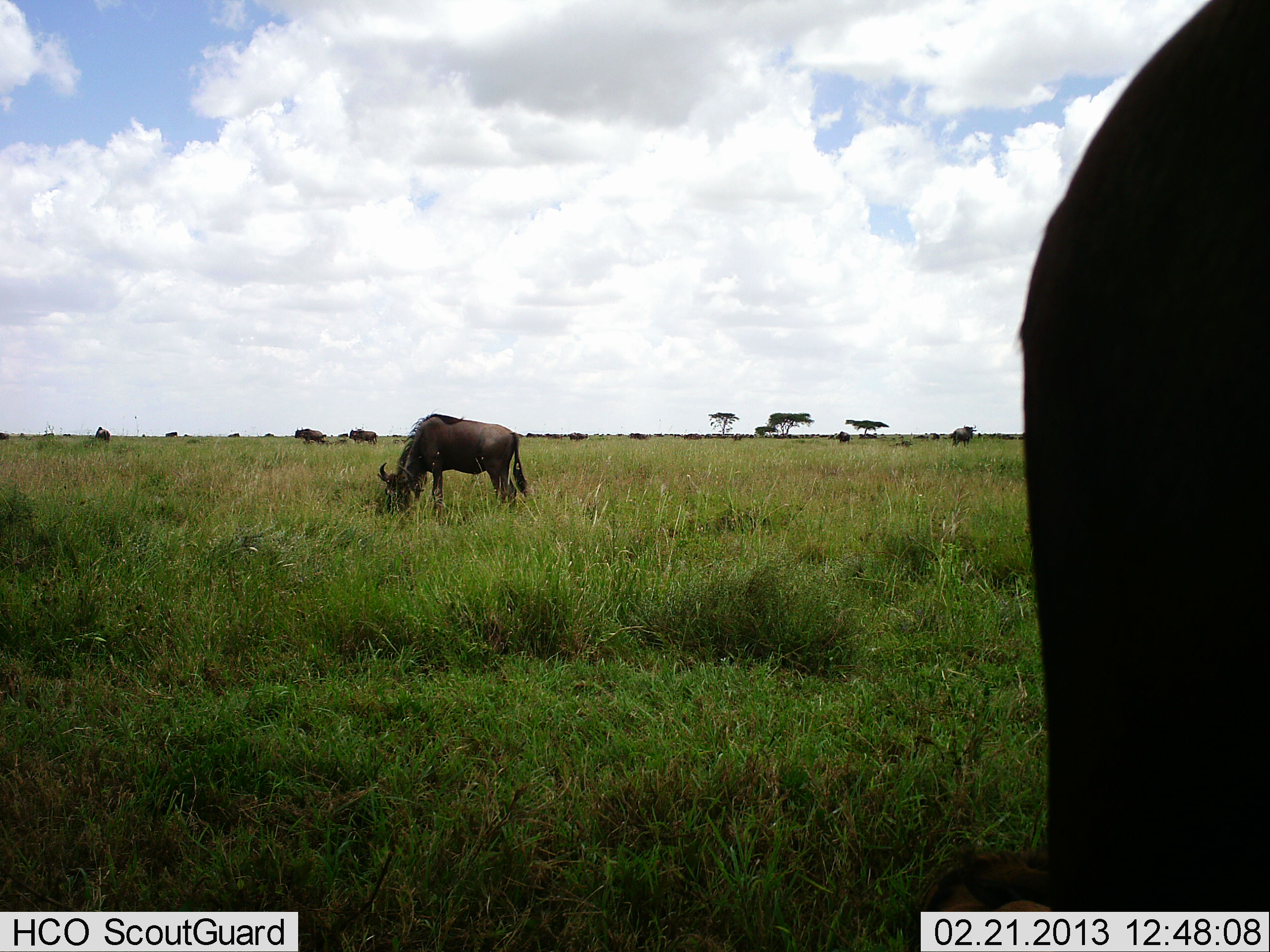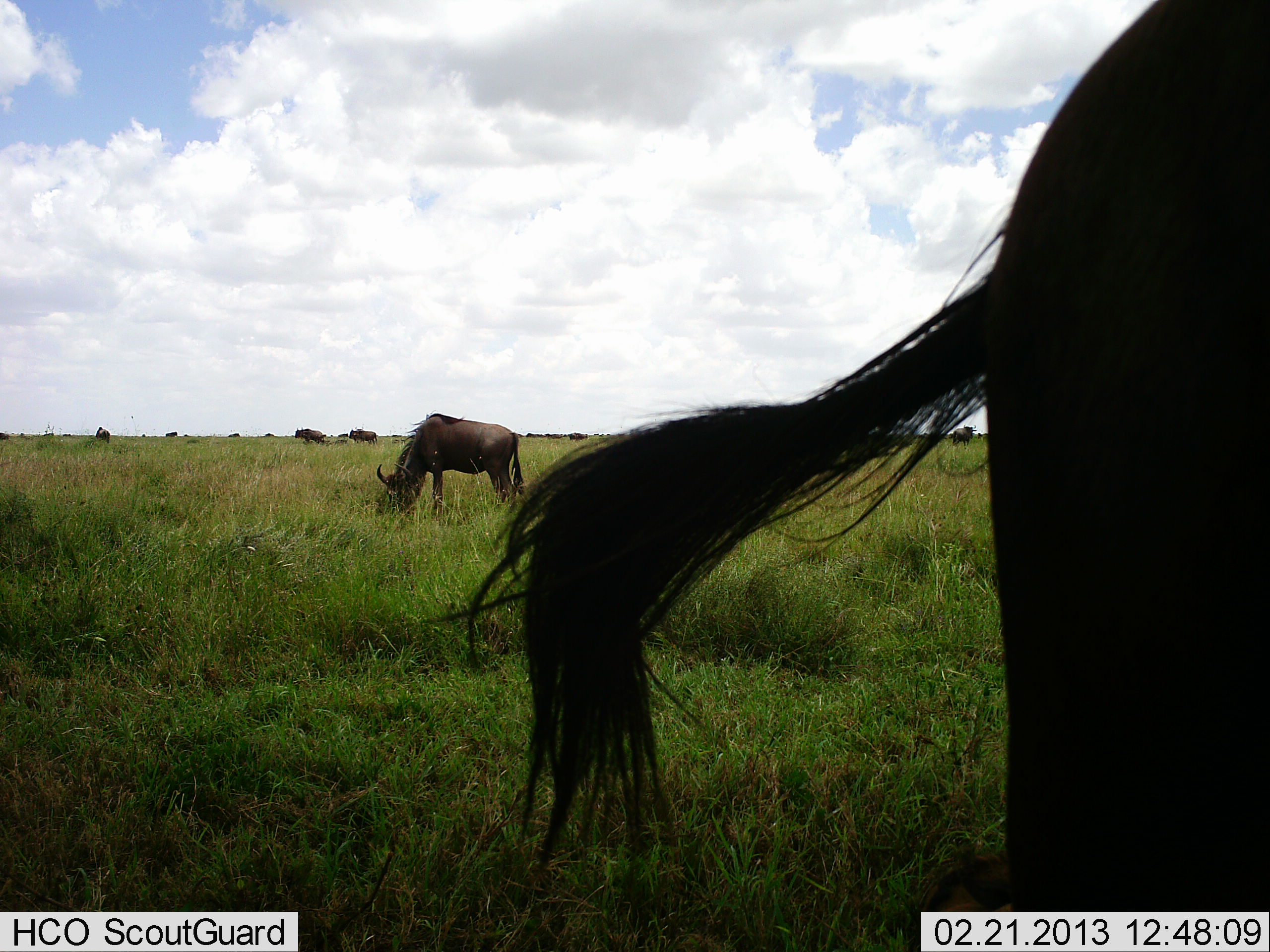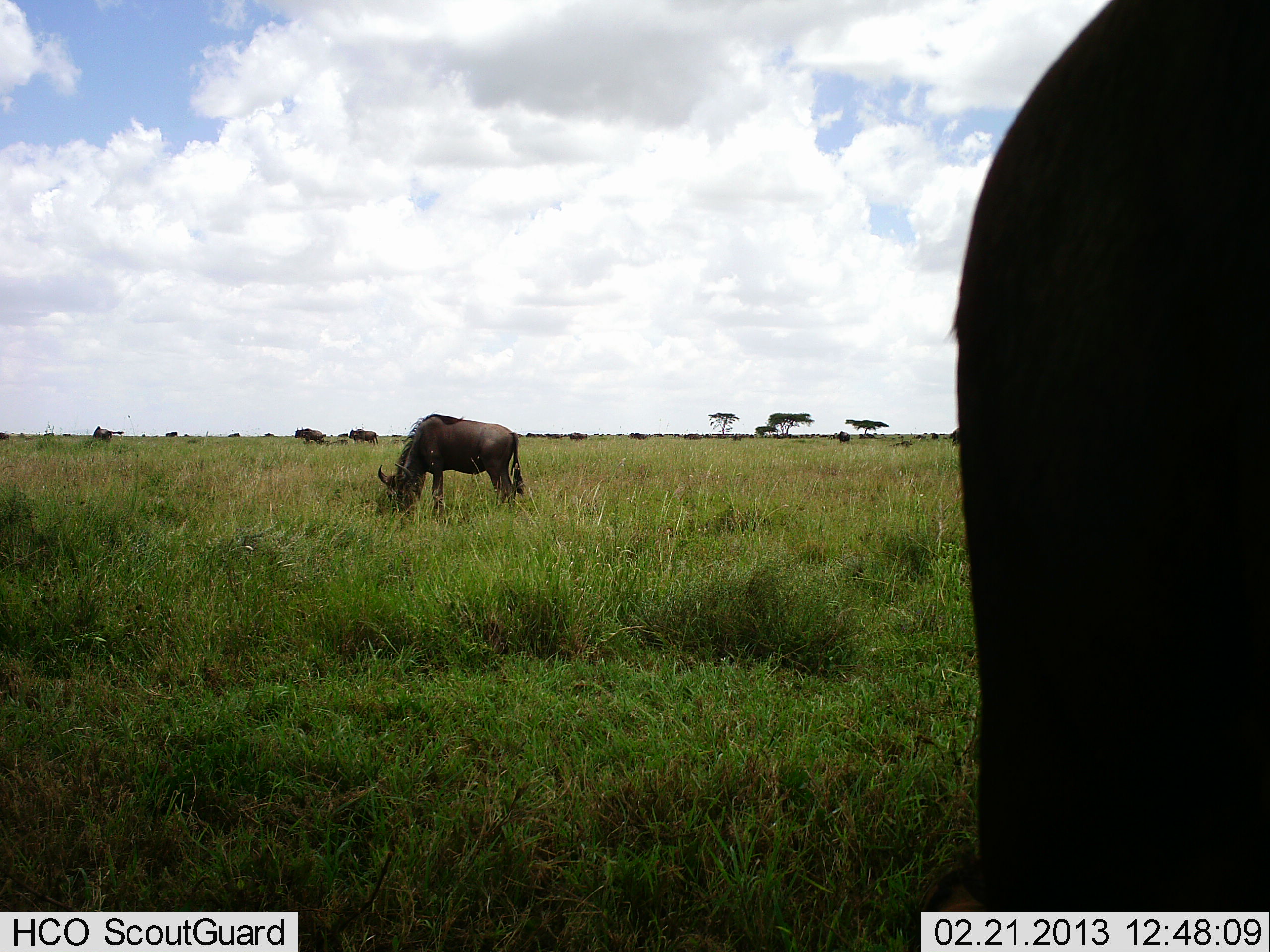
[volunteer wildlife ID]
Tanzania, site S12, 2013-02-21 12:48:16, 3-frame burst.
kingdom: Animalia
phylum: Chordata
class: Mammalia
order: Artiodactyla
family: Bovidae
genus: Connochaetes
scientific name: Connochaetes taurinus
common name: blue wildebeest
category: wildebeest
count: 6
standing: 58%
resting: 0%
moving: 0%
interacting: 0%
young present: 0%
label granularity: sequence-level